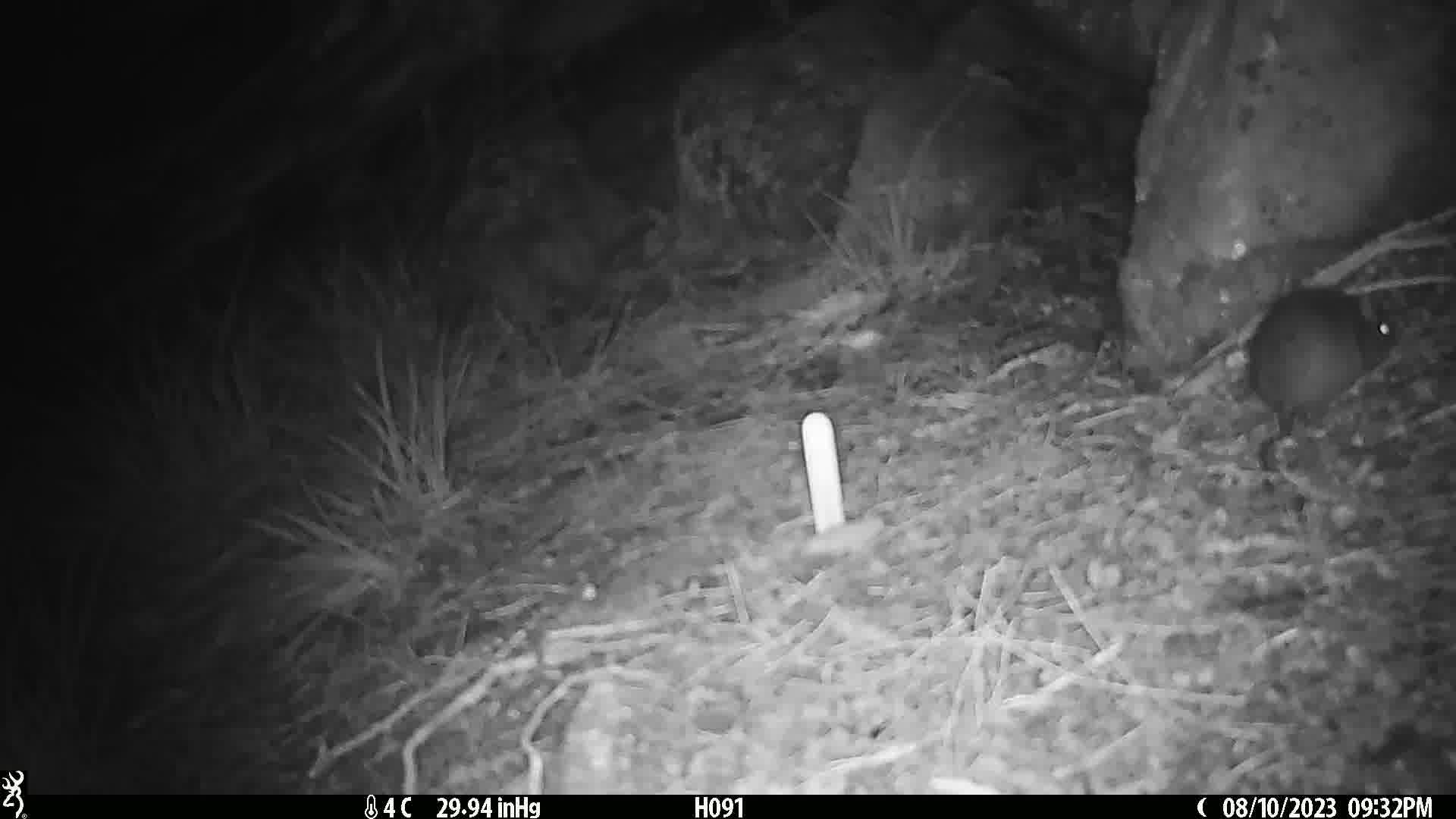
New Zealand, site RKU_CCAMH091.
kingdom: Animalia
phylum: Chordata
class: Mammalia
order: Rodentia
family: Muridae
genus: Rattus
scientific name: Rattus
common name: rat